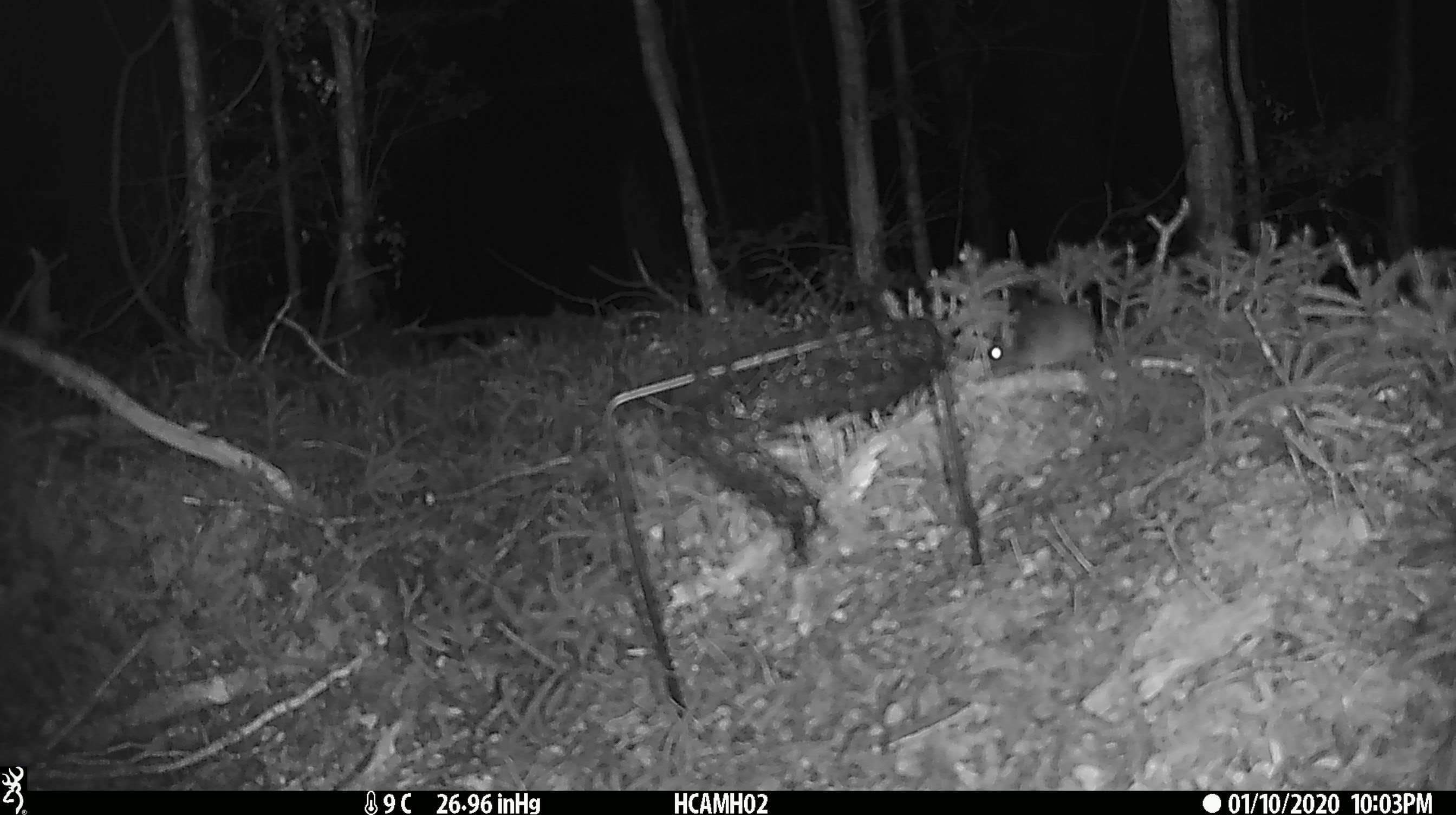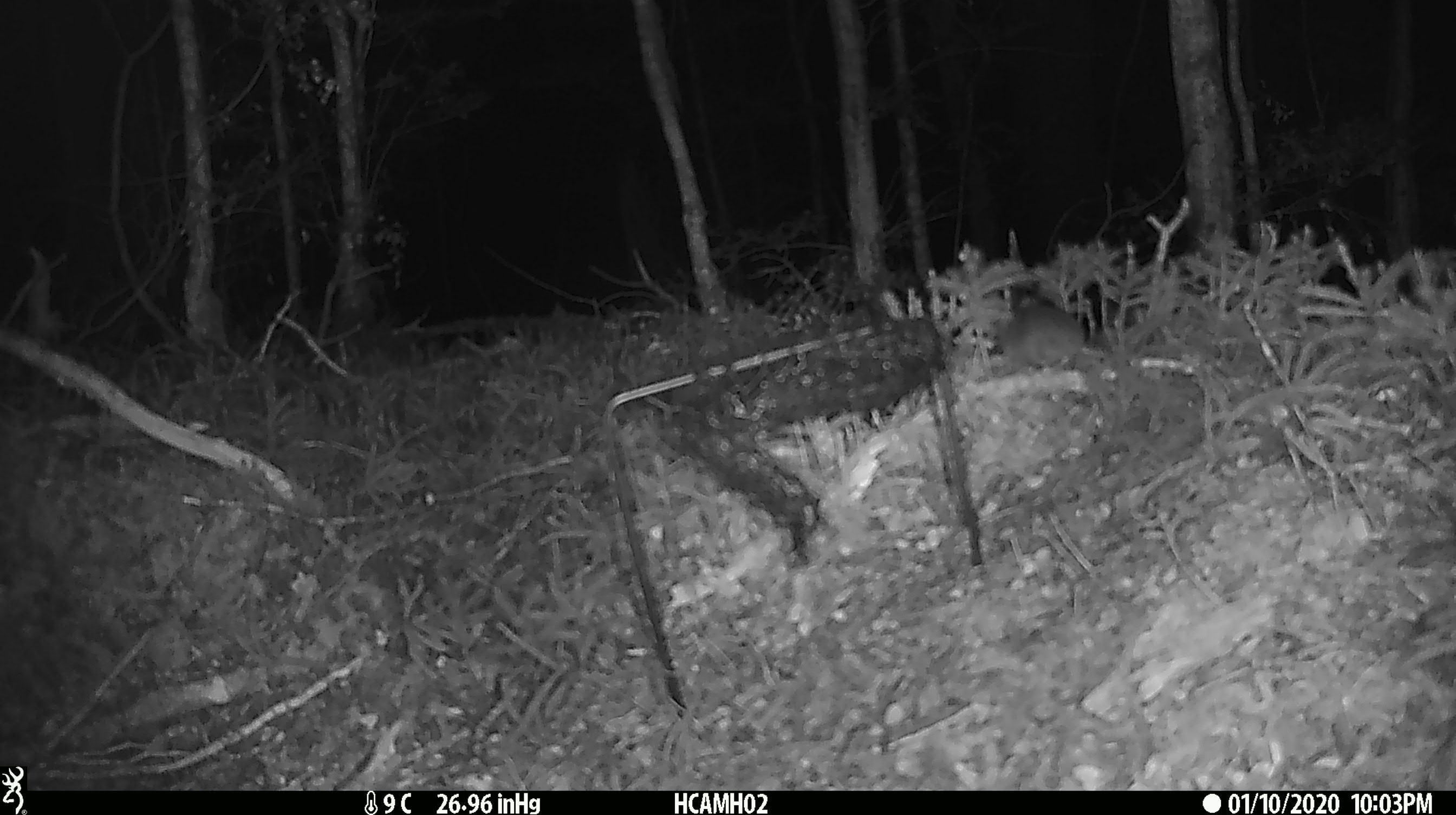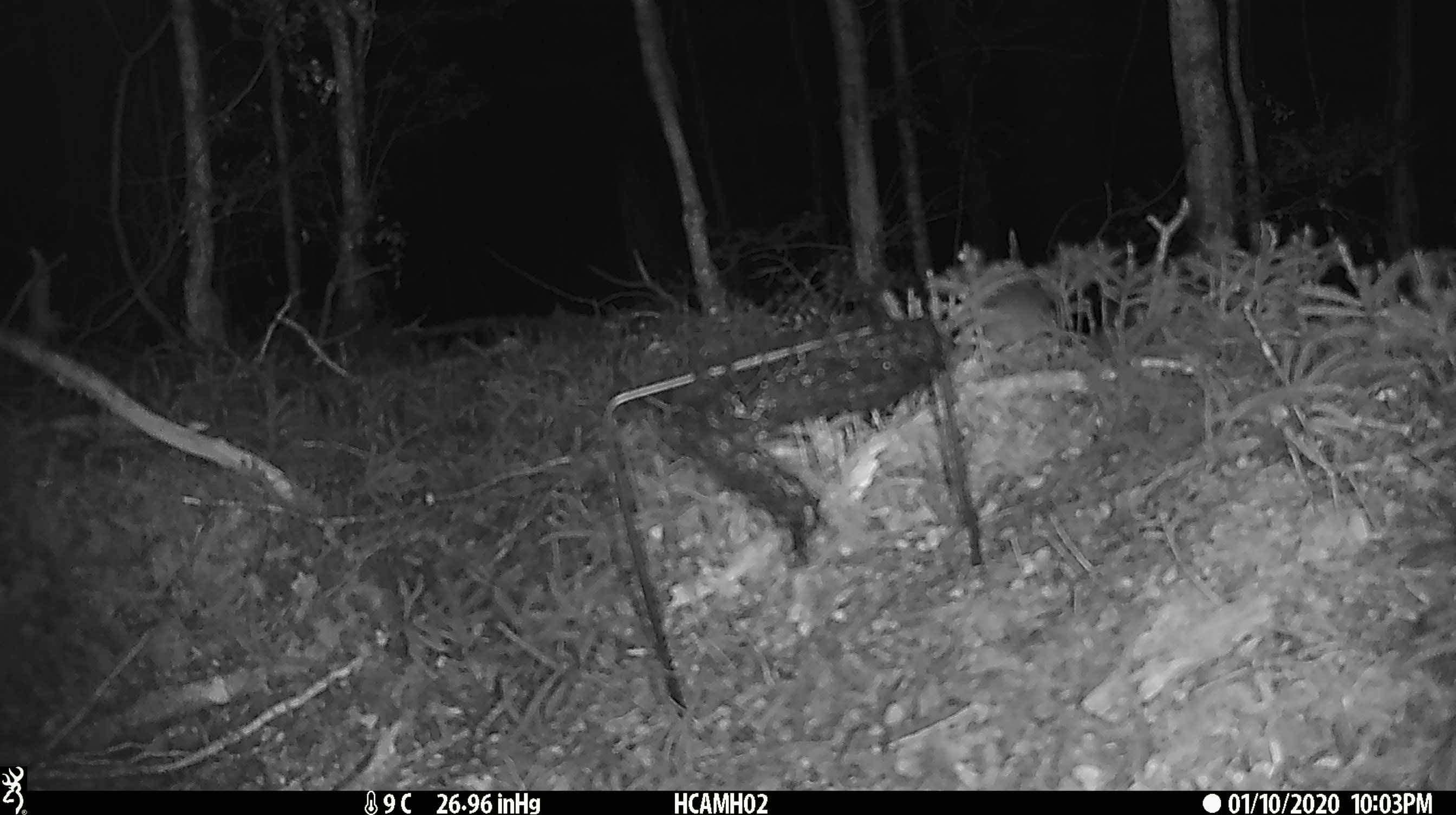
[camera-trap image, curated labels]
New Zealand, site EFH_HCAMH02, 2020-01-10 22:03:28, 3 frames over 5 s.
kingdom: Animalia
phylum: Chordata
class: Mammalia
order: Rodentia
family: Muridae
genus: Mus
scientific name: Mus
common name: mouse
Mouse (Mus).